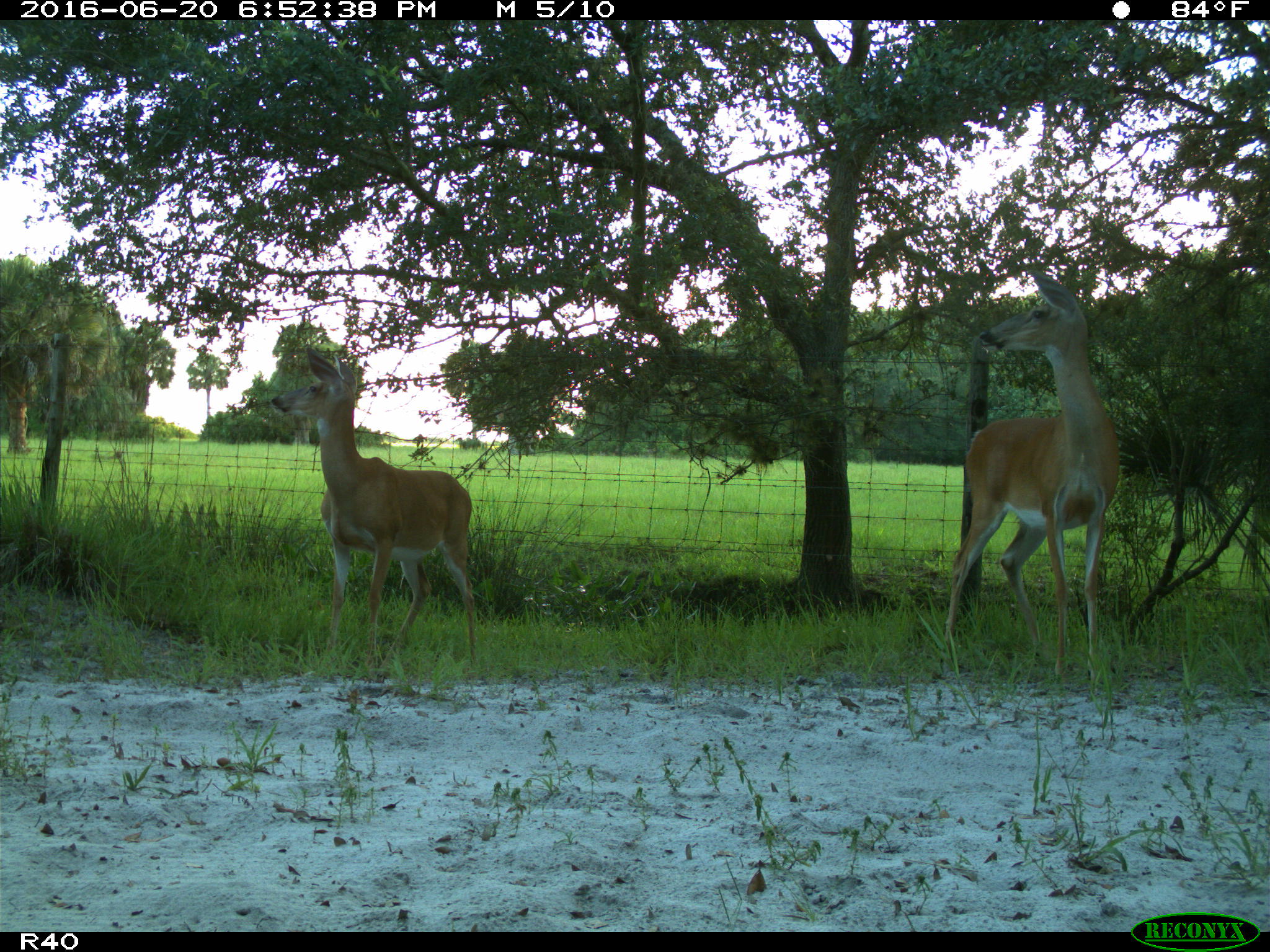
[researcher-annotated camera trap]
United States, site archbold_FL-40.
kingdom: Animalia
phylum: Chordata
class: Mammalia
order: Artiodactyla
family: Cervidae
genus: Odocoileus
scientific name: Odocoileus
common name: deer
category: unidentified deer